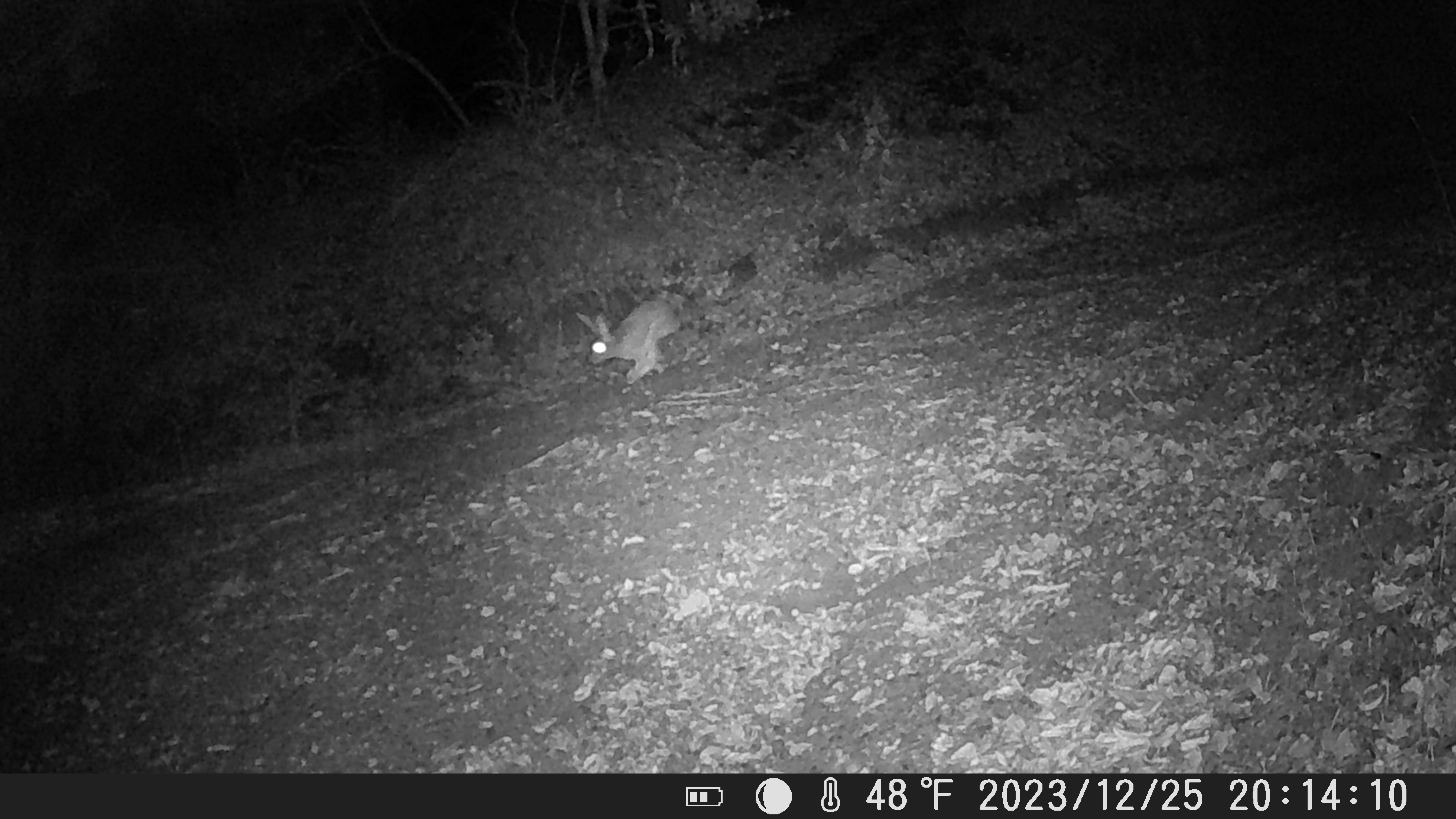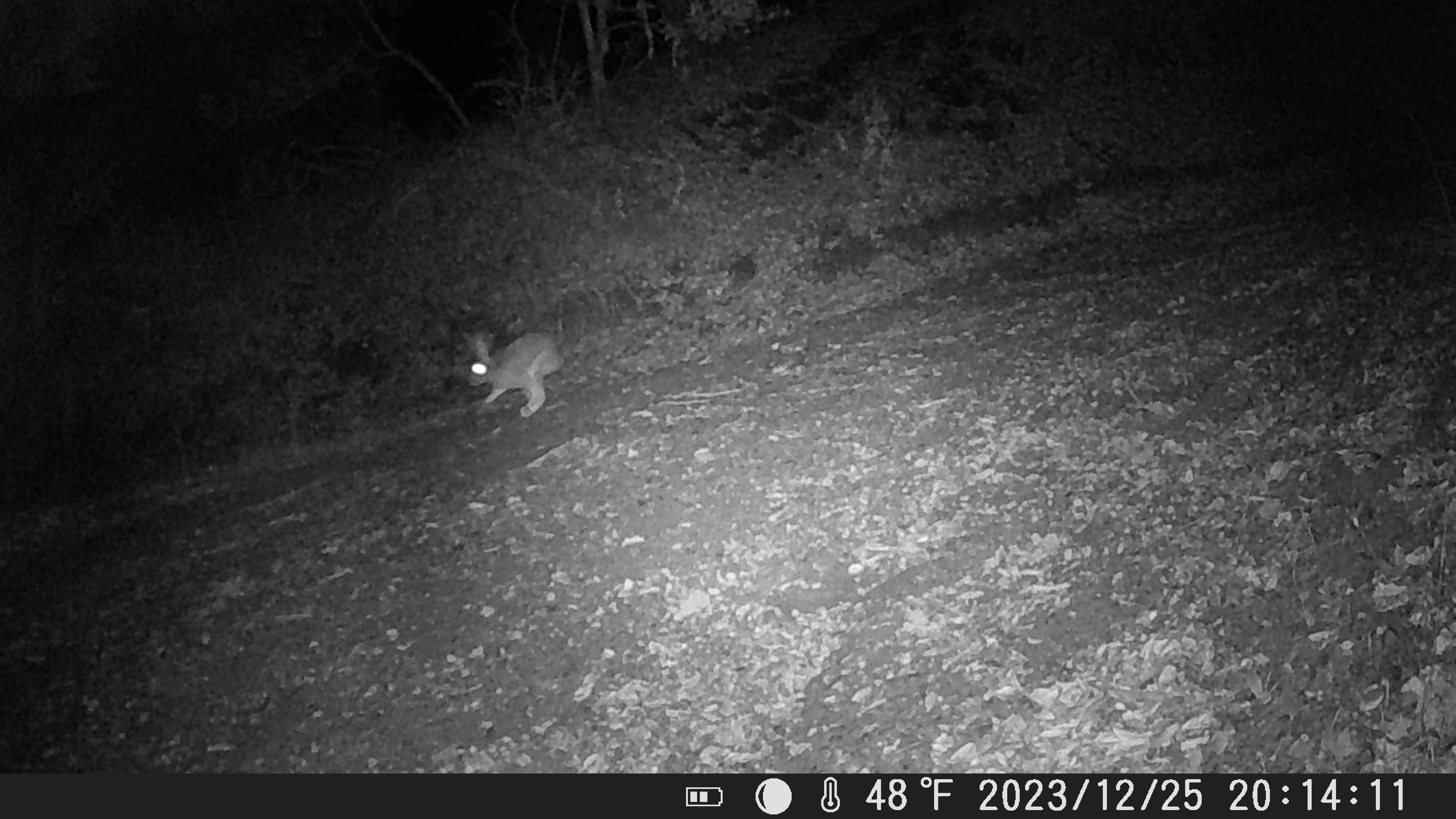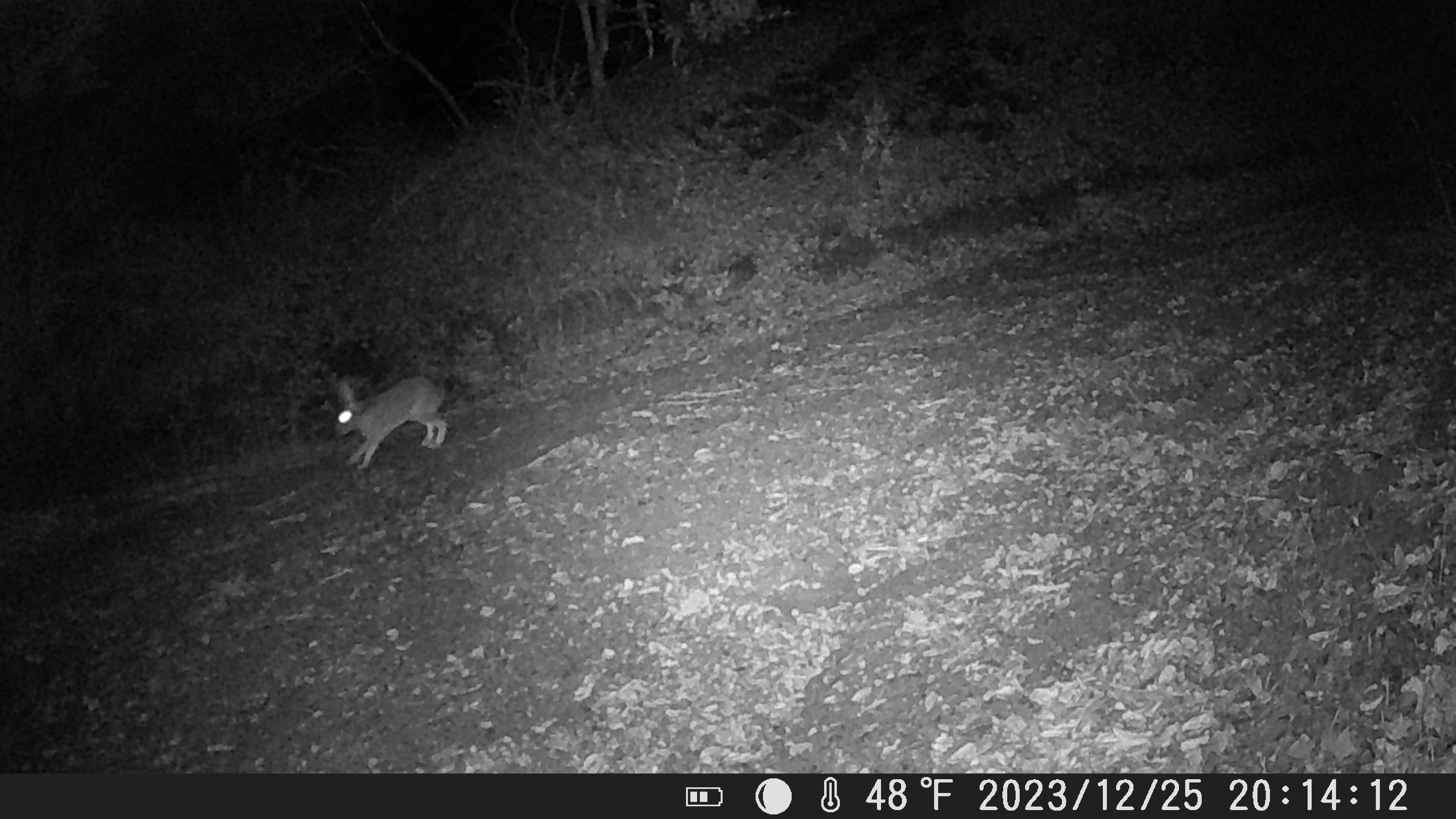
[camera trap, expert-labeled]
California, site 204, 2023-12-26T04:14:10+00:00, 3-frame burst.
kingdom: Animalia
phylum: Chordata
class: Mammalia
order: Lagomorpha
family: Leporidae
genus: Lepus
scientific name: Lepus californicus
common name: black-tailed jackrabbit